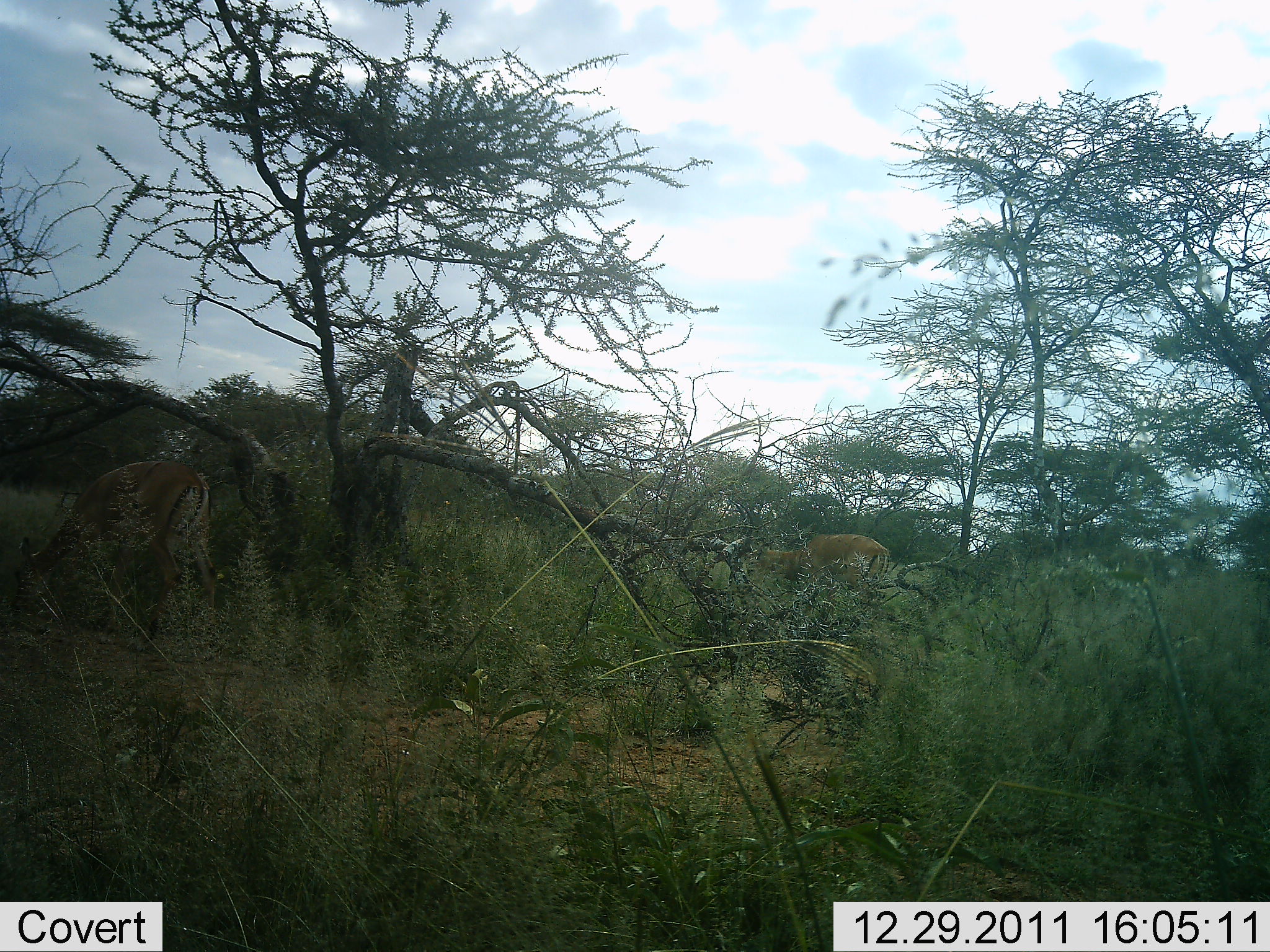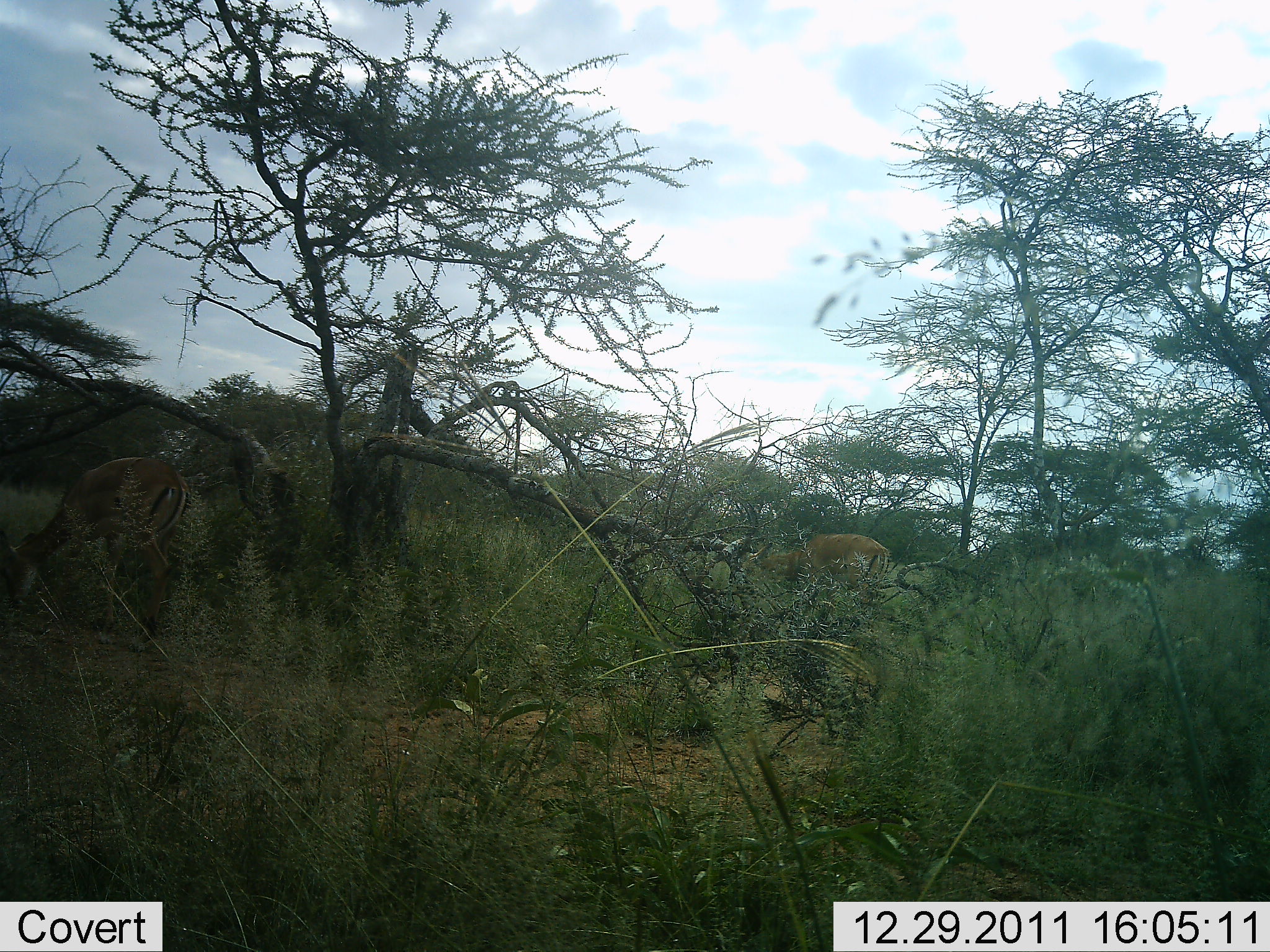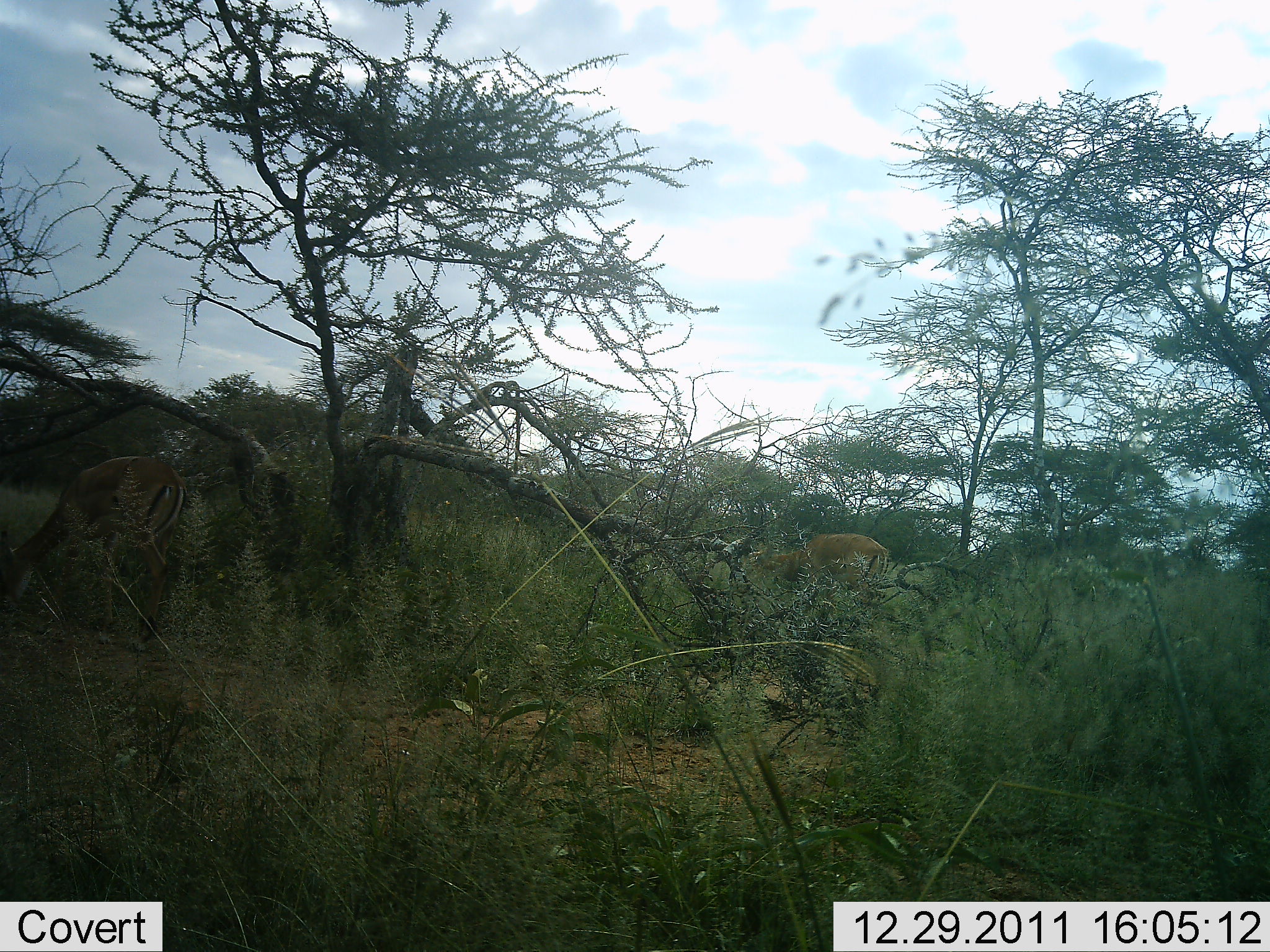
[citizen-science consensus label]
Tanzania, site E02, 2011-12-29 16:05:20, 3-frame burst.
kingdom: Animalia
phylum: Chordata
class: Mammalia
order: Artiodactyla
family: Bovidae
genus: Nanger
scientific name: Nanger granti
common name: grant's gazelle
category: gazellegrants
Gazellegrants (grant's gazelle) (Nanger granti), count 2. Behavior (volunteer vote fractions): standing 18%, resting 0%, moving 9%, interacting 0%. Young present (vote fraction): 0%. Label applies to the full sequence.